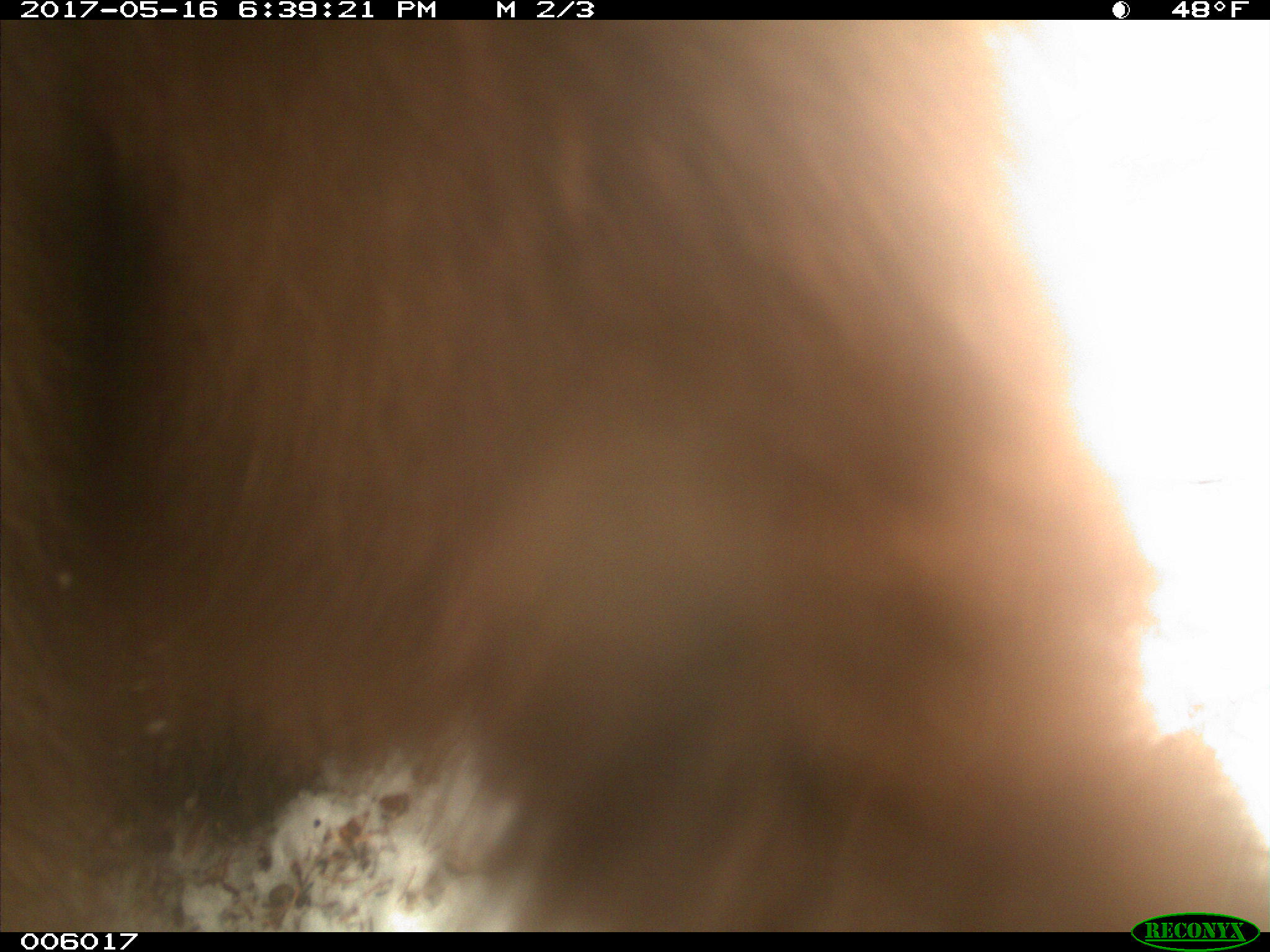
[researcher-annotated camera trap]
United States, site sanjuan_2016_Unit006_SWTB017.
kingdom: Animalia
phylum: Chordata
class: Mammalia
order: Carnivora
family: Ursidae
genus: Ursus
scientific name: Ursus americanus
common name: american black bear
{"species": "Ursus americanus (american black bear)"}